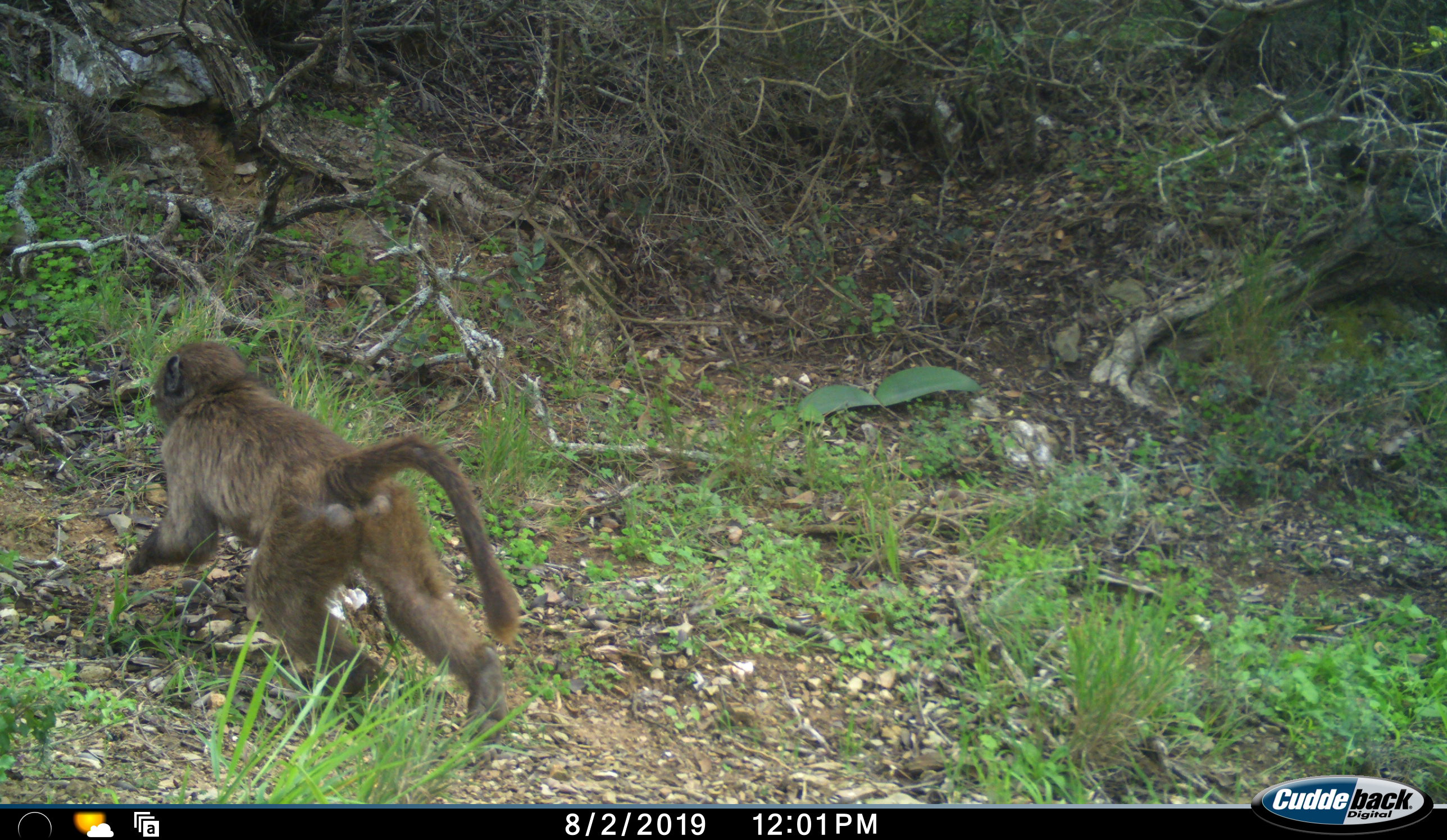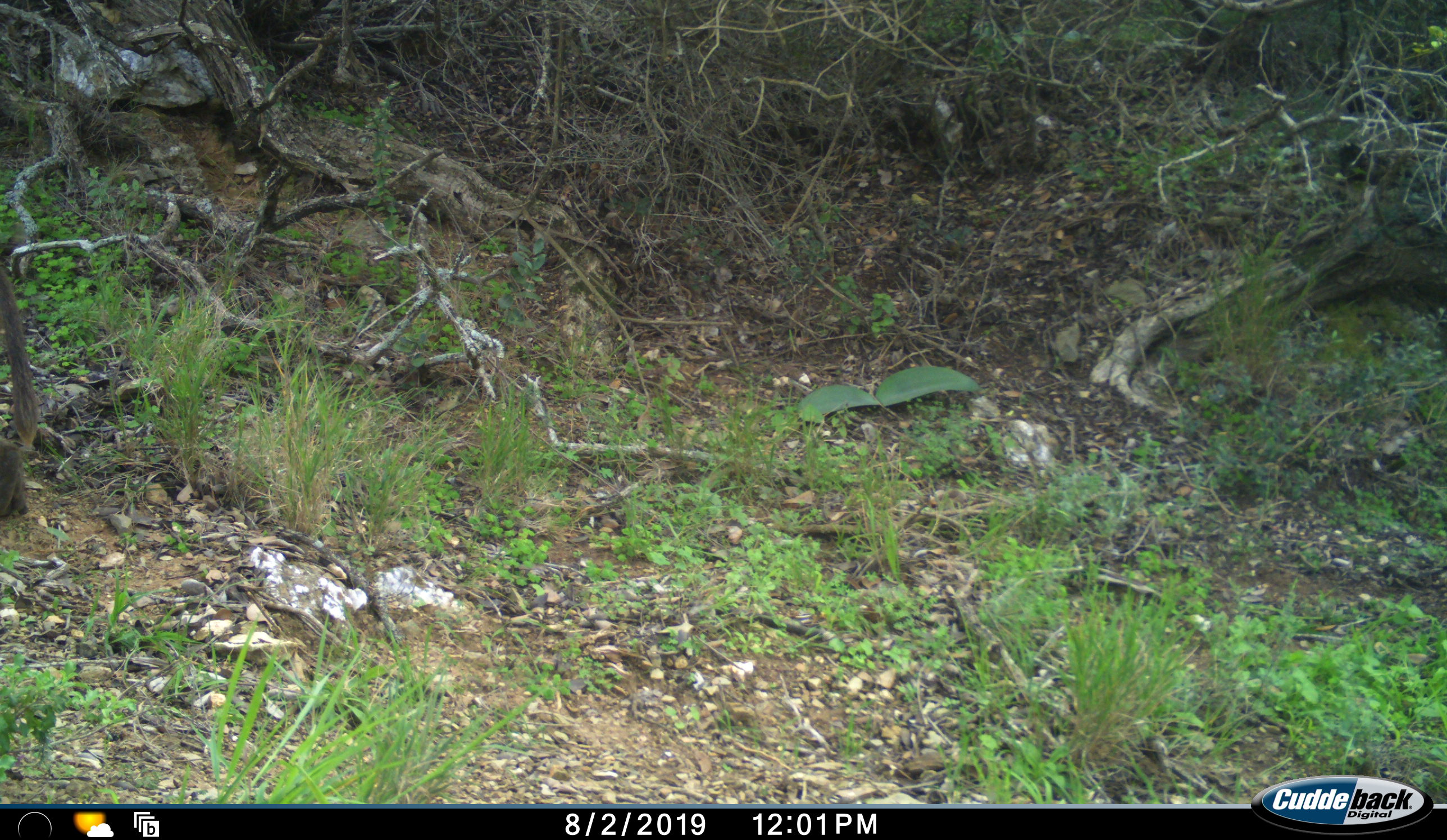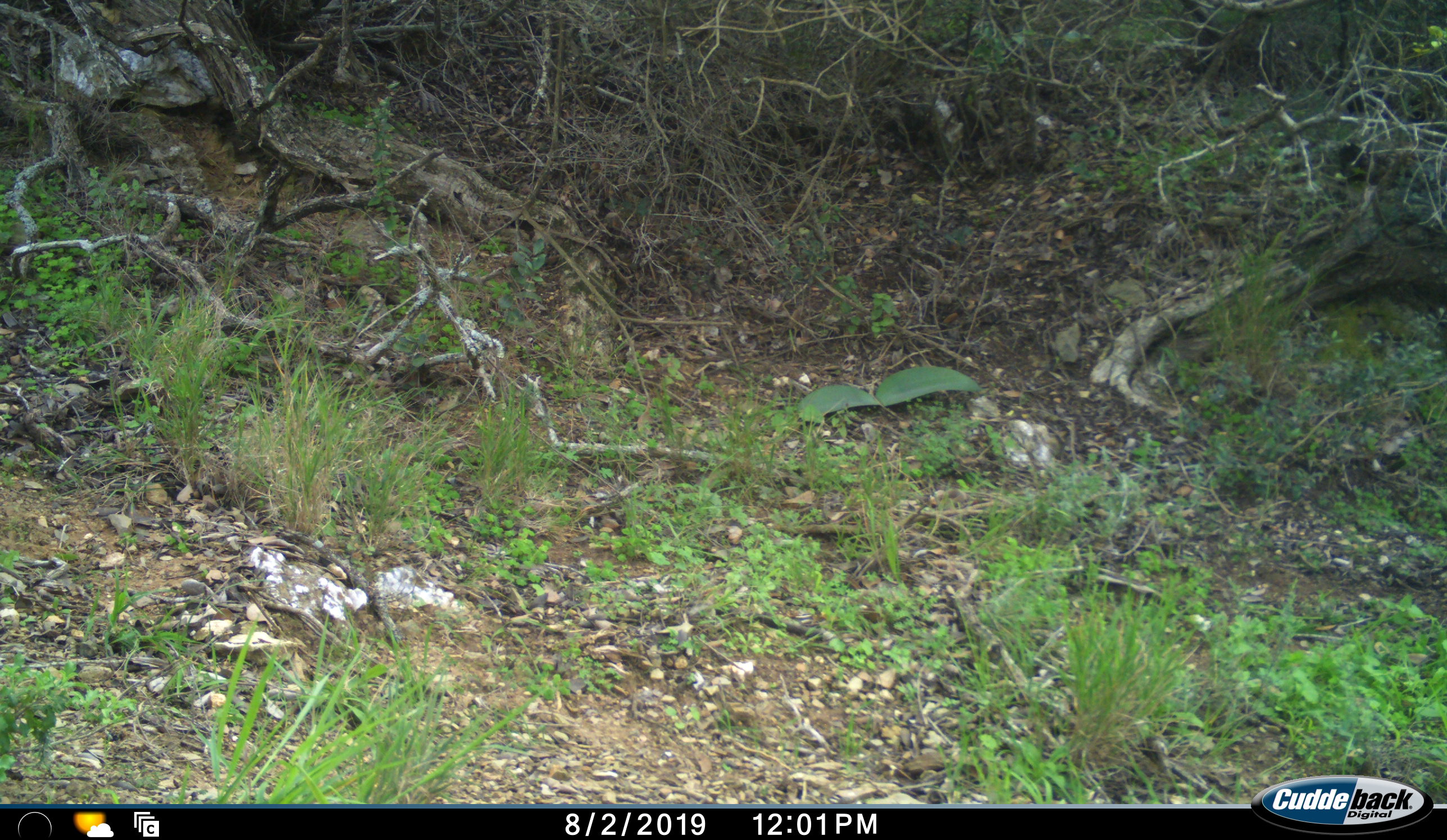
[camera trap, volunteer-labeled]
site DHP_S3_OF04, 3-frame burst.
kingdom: Animalia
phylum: Chordata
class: Mammalia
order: Primates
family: Cercopithecidae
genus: Papio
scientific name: Papio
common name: baboon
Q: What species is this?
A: Baboon (Papio).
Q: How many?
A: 1.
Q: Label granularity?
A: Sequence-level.